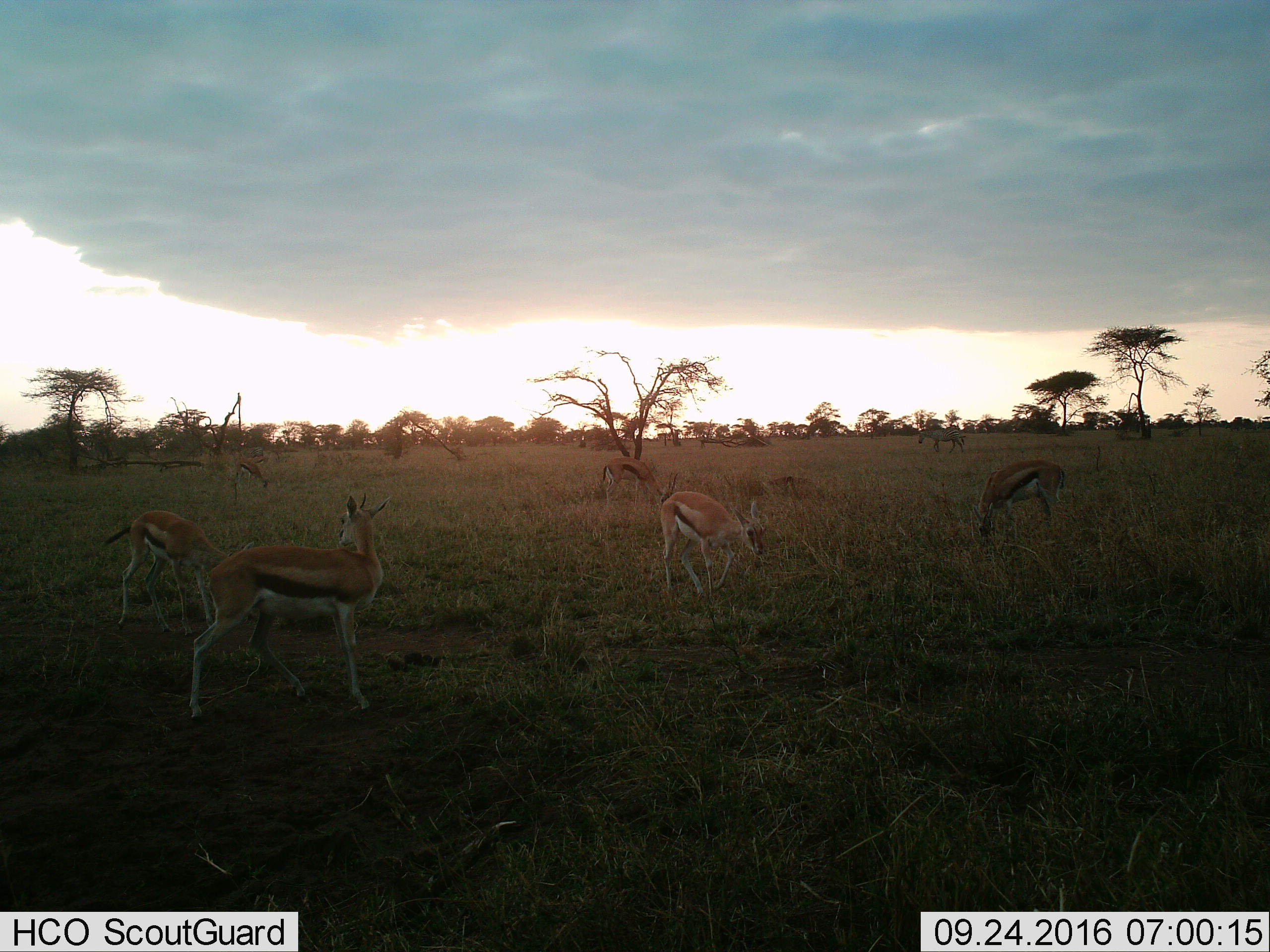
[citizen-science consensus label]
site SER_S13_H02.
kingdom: Animalia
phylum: Chordata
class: Mammalia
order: Artiodactyla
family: Bovidae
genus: Eudorcas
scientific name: Eudorcas thomsonii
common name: thomson's gazelle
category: gazellethomsons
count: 6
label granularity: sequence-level